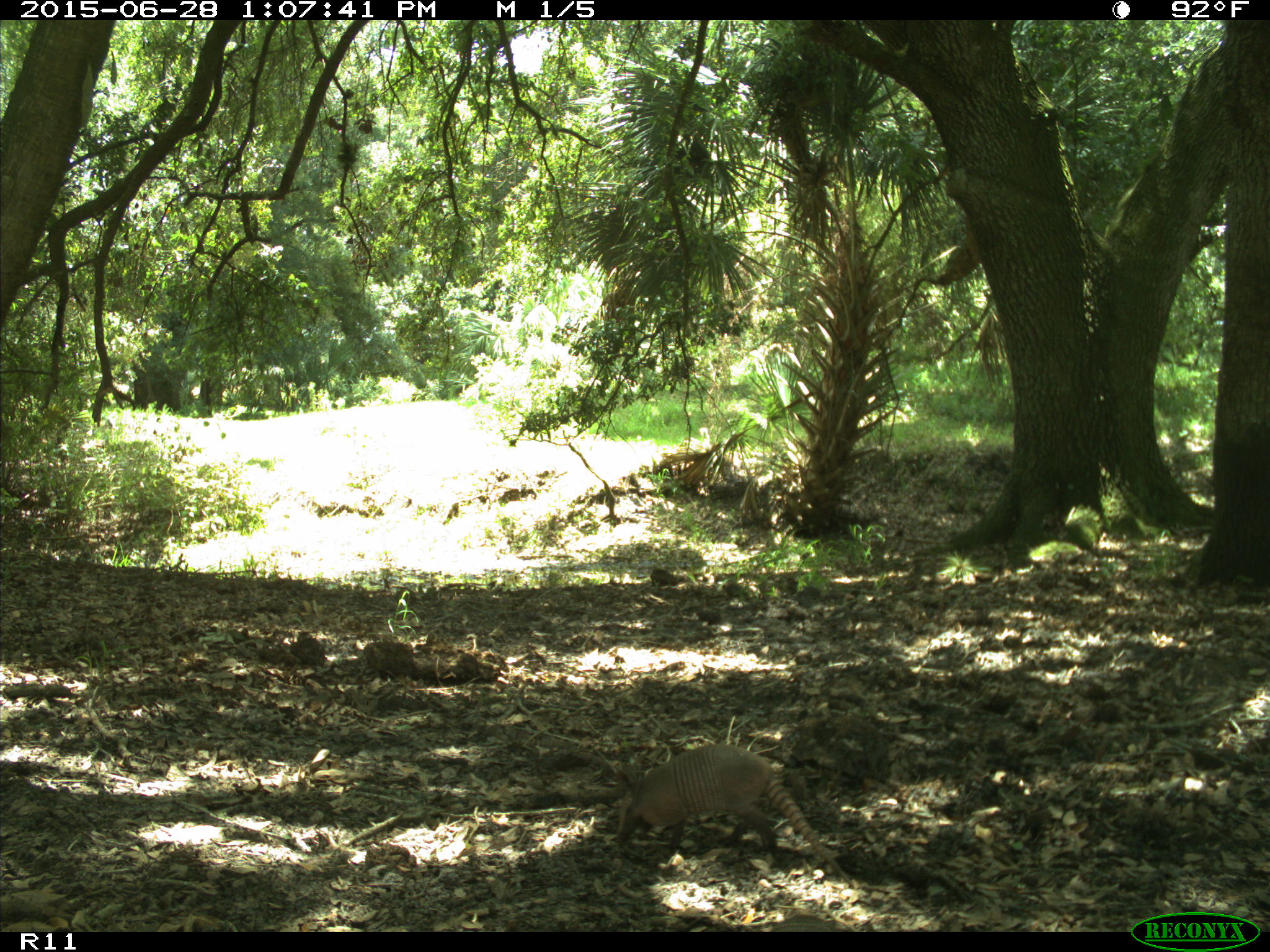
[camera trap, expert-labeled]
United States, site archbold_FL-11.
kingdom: Animalia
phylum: Chordata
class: Mammalia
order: Cingulata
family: Dasypodidae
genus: Dasypus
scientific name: Dasypus novemcinctus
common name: nine-banded armadillo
Dasypus novemcinctus (nine-banded armadillo).